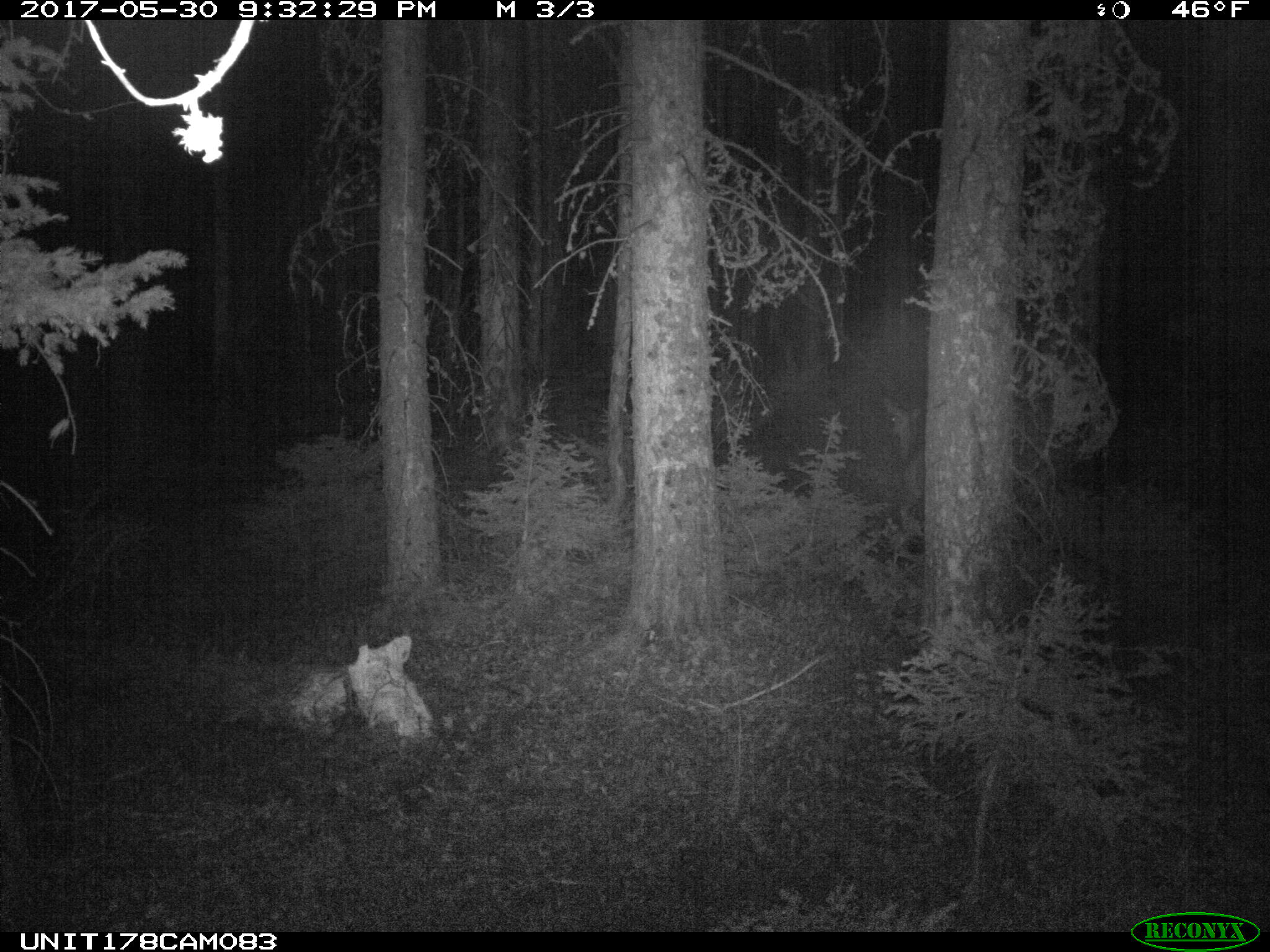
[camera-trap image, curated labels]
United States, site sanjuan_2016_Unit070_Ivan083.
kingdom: Animalia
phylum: Chordata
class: Mammalia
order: Artiodactyla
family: Cervidae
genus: Odocoileus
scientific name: Odocoileus hemionus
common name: mule deer